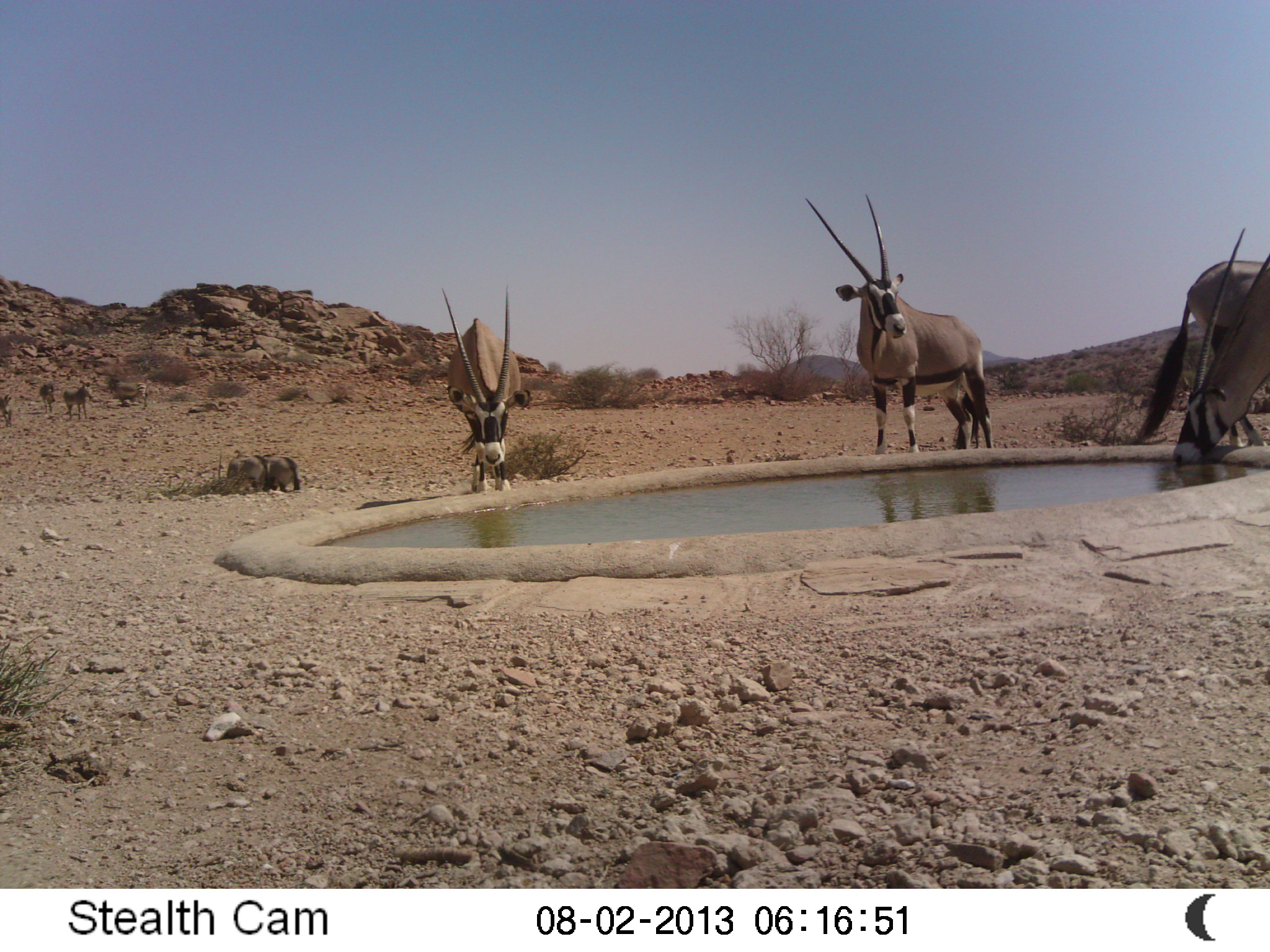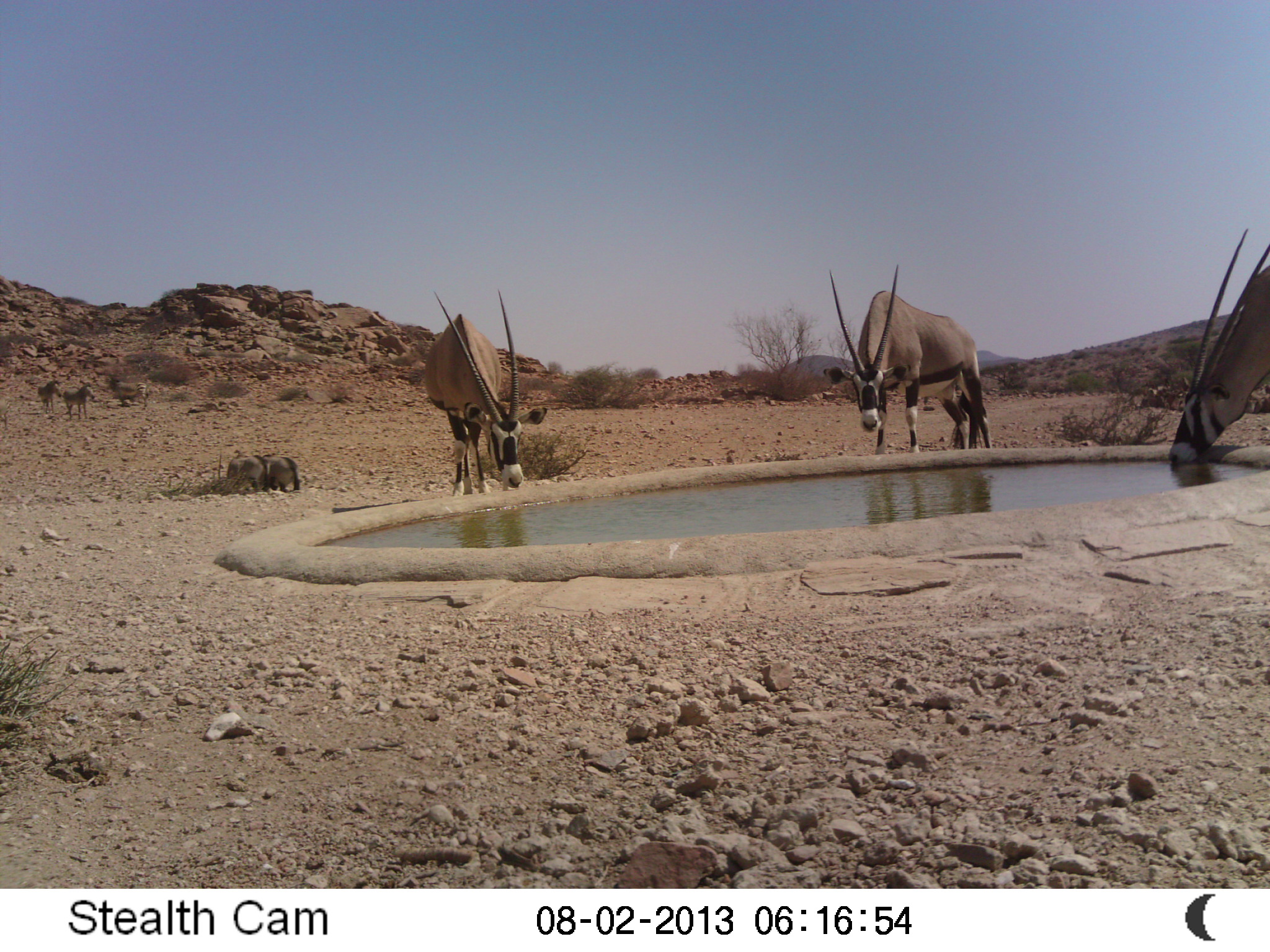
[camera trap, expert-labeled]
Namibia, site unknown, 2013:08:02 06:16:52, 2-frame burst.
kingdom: Animalia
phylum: Chordata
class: Mammalia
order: Artiodactyla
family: Bovidae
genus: Oryx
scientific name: Oryx gazella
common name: gemsbok